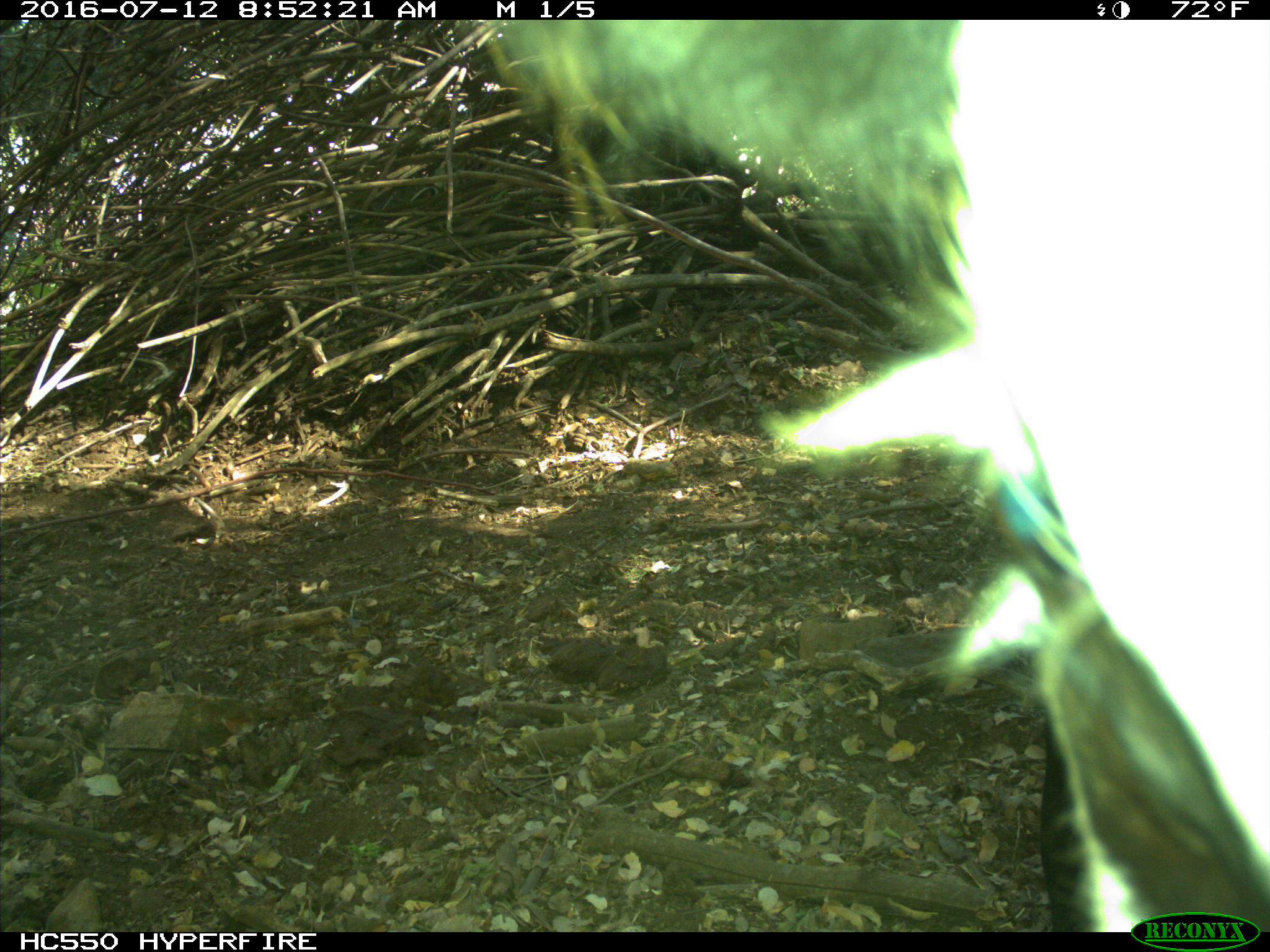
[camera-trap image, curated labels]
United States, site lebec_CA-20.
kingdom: Animalia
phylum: Chordata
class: Mammalia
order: Artiodactyla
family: Bovidae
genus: Bos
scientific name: Bos taurus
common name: domestic cow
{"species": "Bos taurus (domestic cow)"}